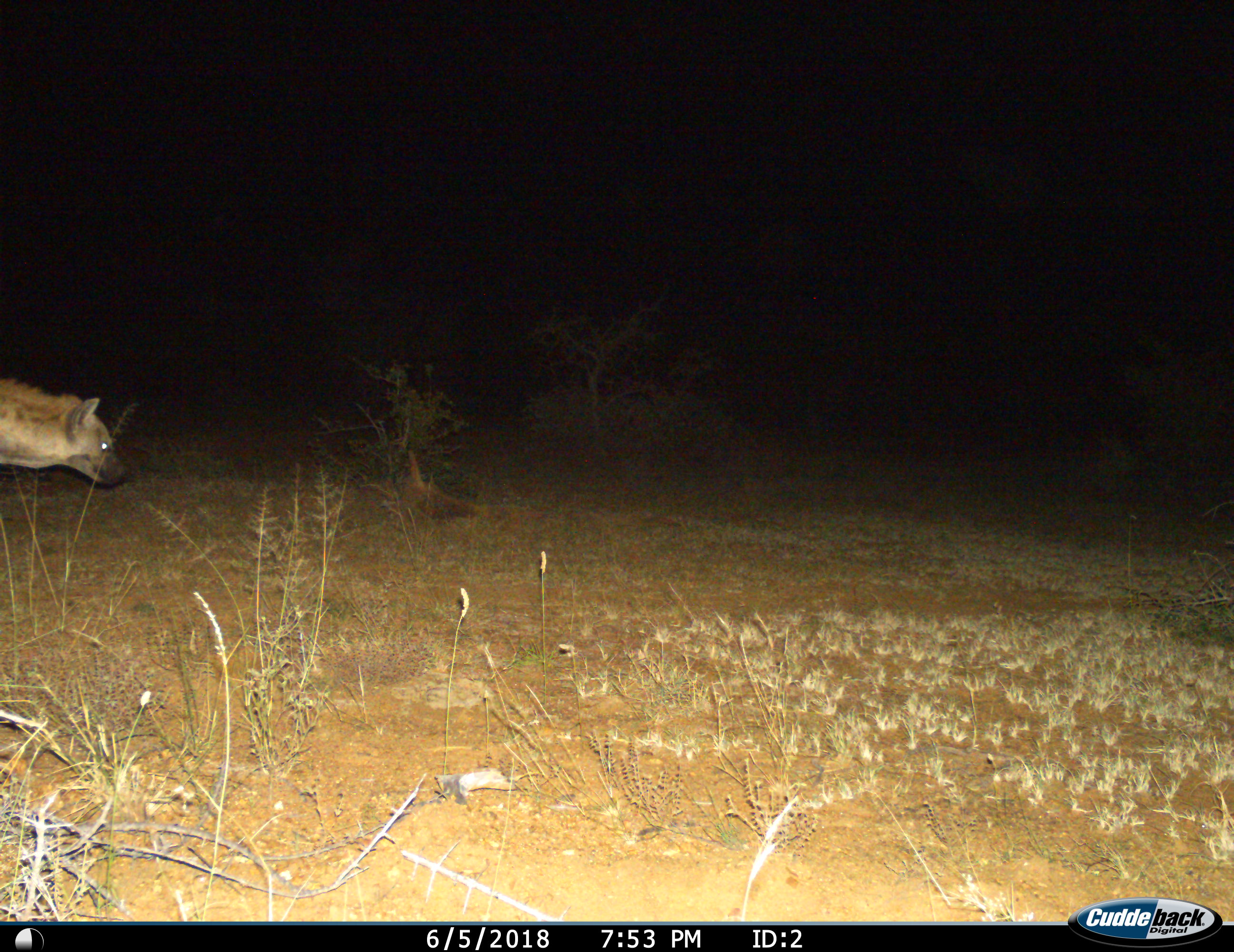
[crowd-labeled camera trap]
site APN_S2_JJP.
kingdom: Animalia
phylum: Chordata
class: Mammalia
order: Carnivora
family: Hyaenidae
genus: Crocuta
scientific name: Crocuta crocuta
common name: spotted hyena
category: hyenaspotted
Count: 1.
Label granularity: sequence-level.